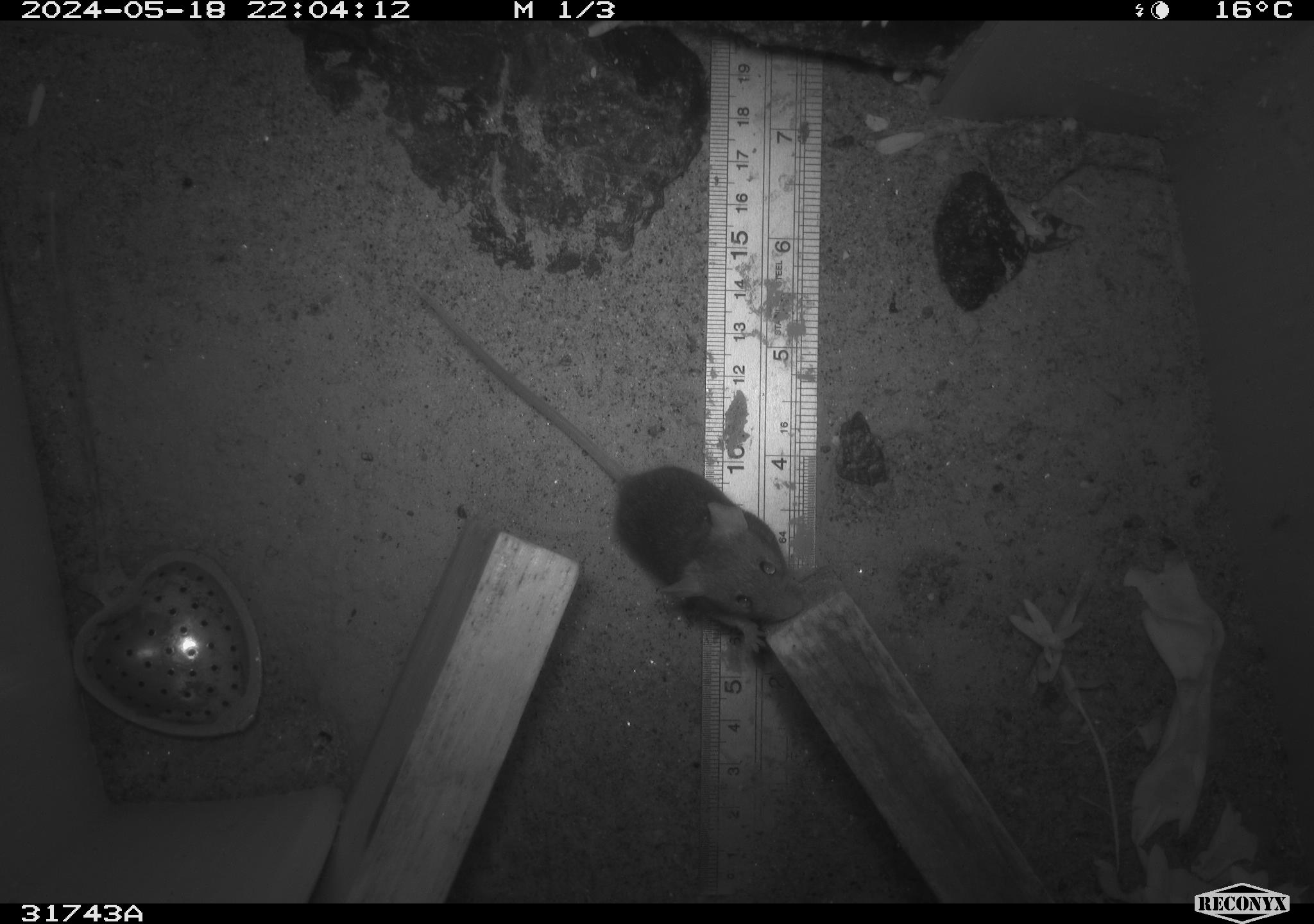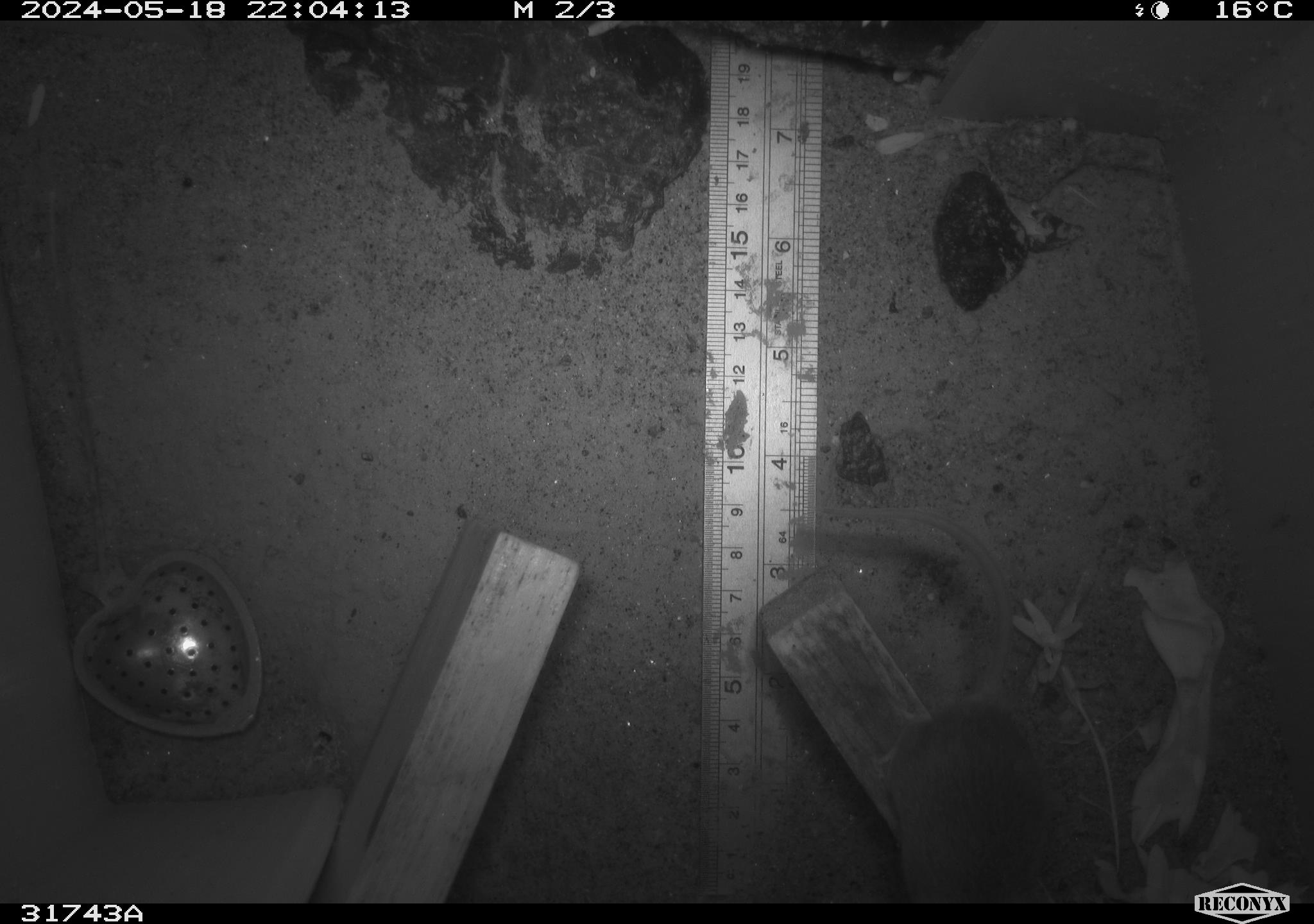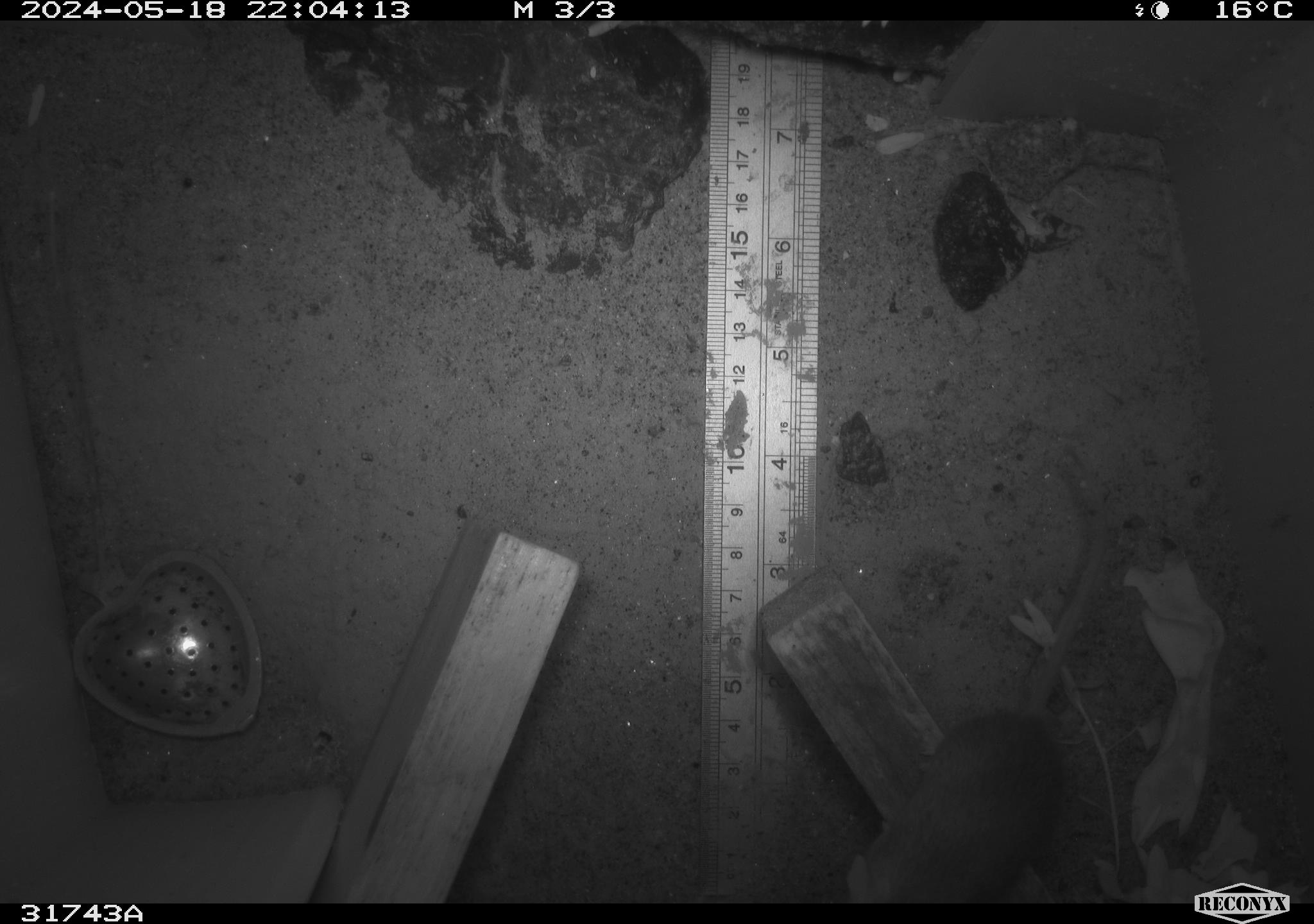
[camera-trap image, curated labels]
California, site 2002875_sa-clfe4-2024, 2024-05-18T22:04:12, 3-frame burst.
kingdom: Animalia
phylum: Chordata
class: Mammalia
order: Rodentia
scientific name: Rodentia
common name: mouse species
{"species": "mouse species (Rodentia)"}